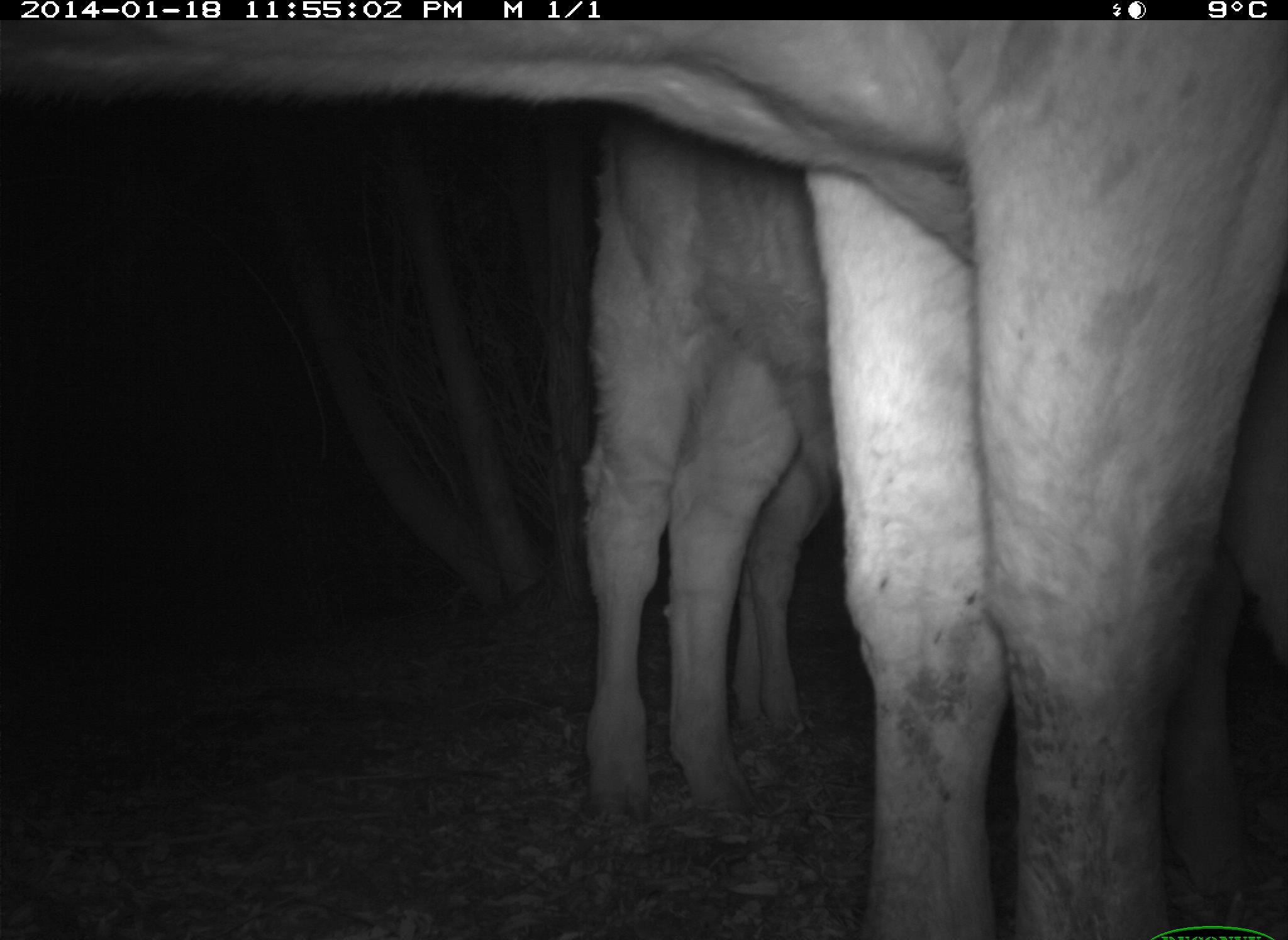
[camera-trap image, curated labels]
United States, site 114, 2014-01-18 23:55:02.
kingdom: Animalia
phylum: Chordata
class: Mammalia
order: Artiodactyla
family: Bovidae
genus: Bos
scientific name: Bos taurus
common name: cow